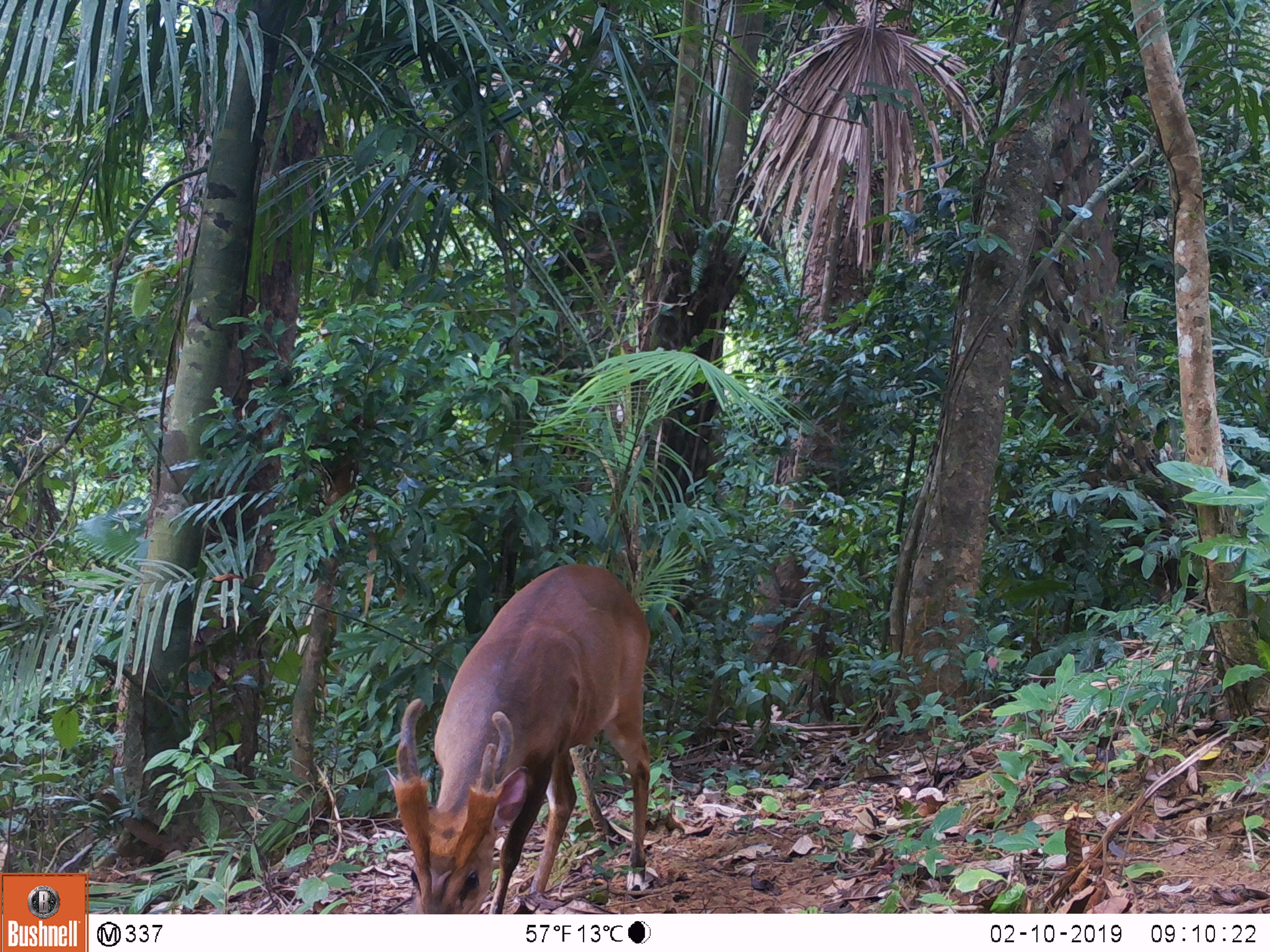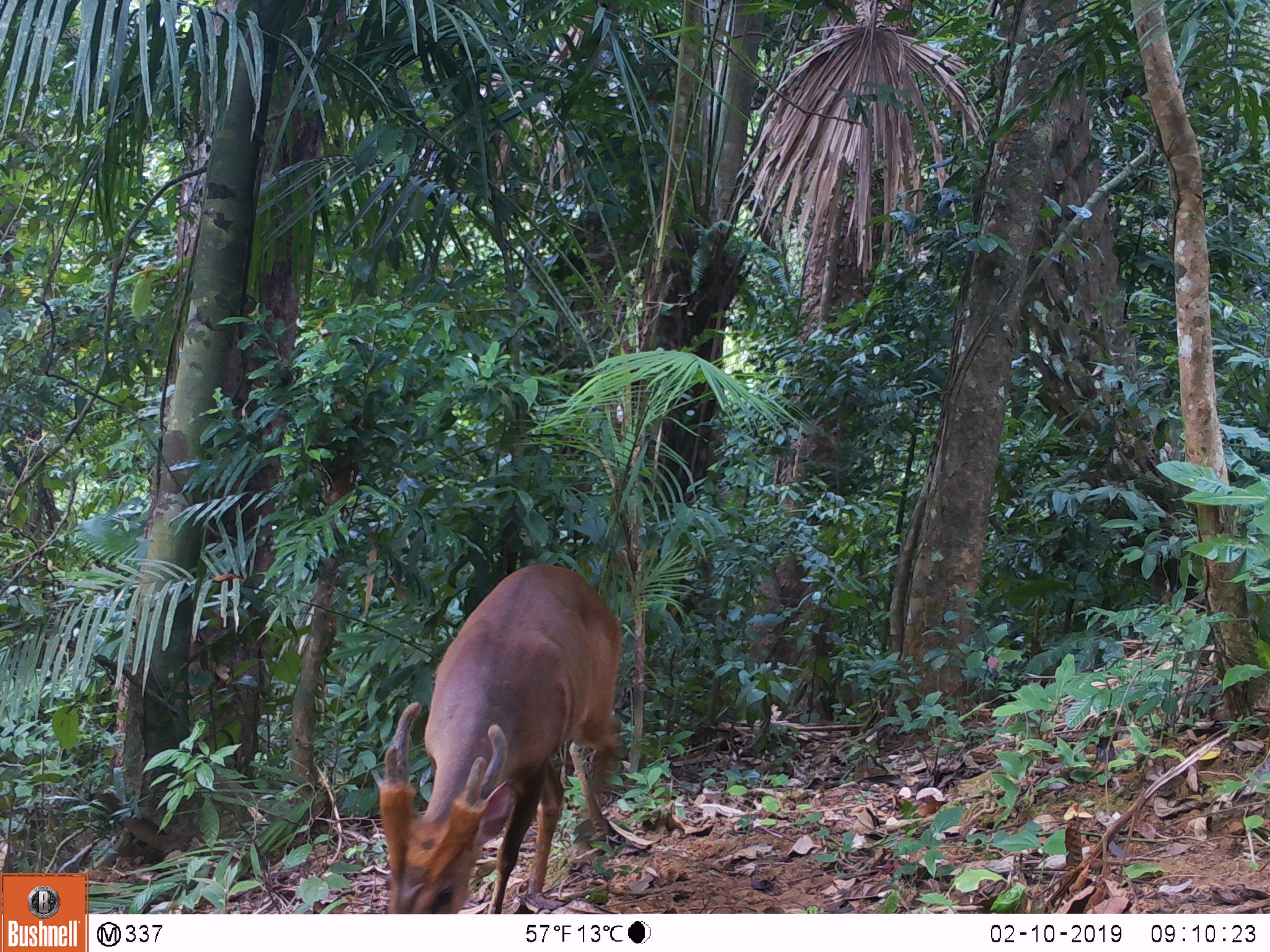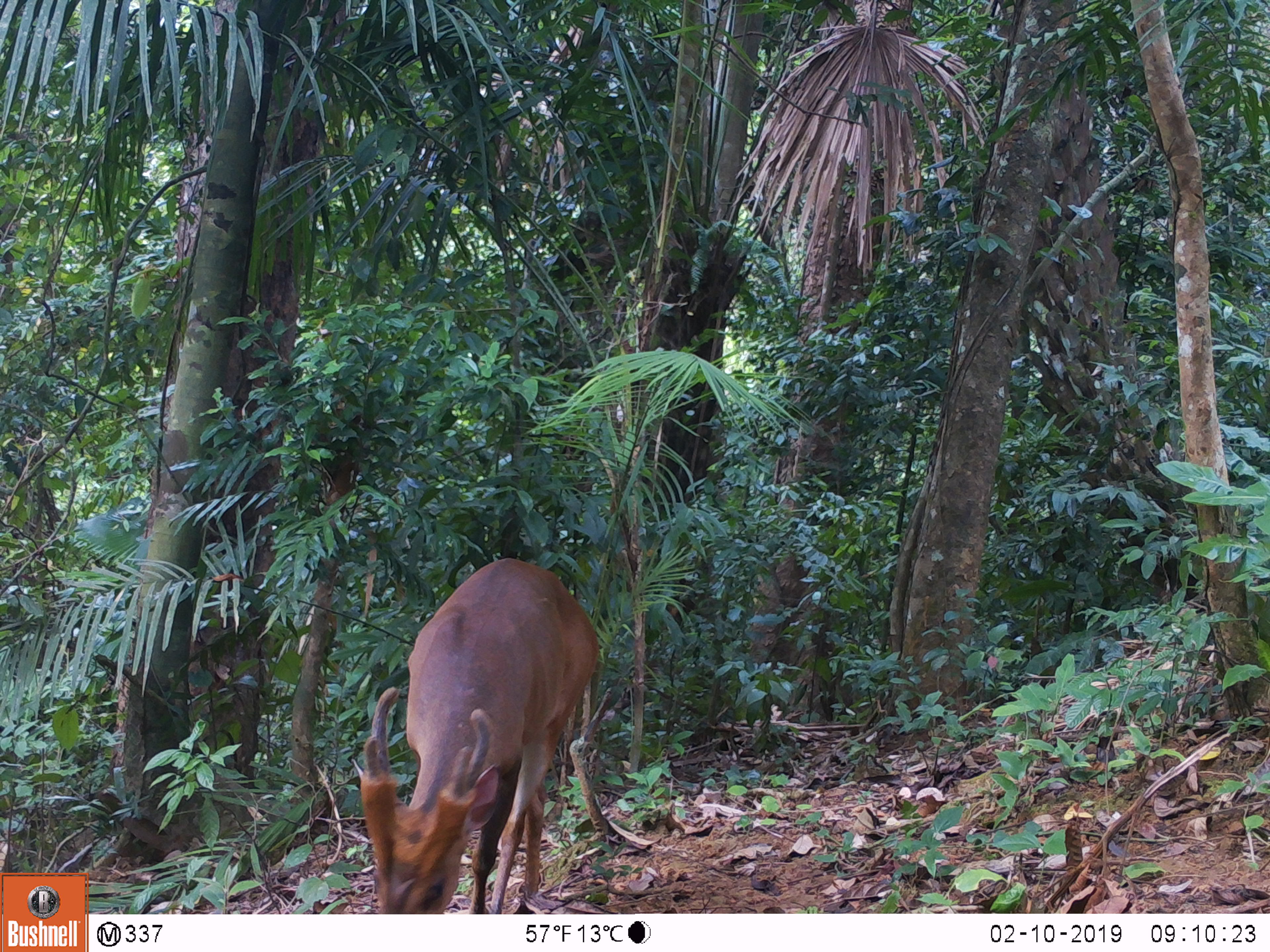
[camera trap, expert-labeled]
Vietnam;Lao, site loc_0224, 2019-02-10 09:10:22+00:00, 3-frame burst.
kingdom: Animalia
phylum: Chordata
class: Mammalia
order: Artiodactyla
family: Cervidae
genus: Muntiacus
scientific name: Muntiacus vuquangensis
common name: large-antlered muntjac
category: large antlered muntjac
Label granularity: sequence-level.